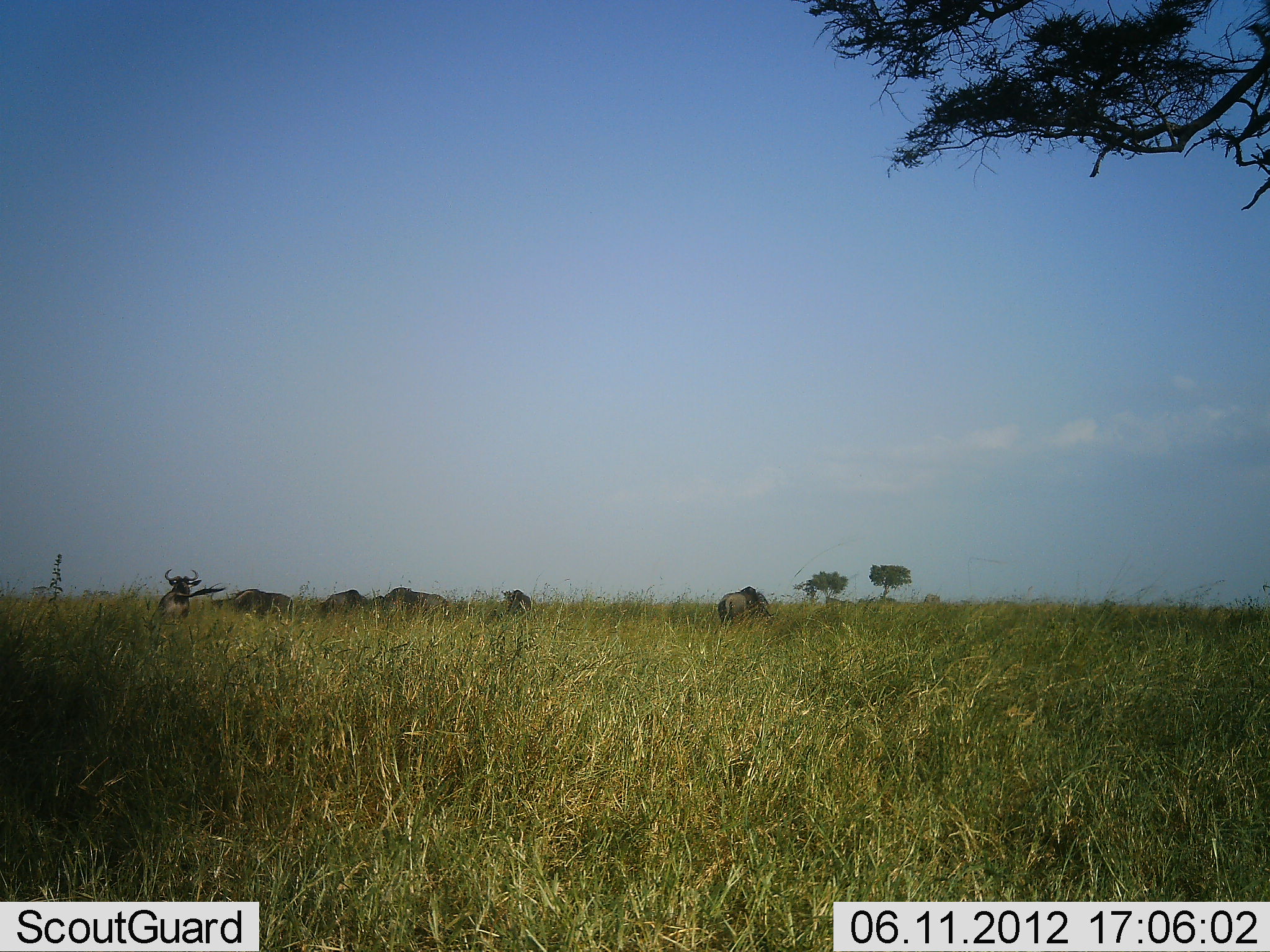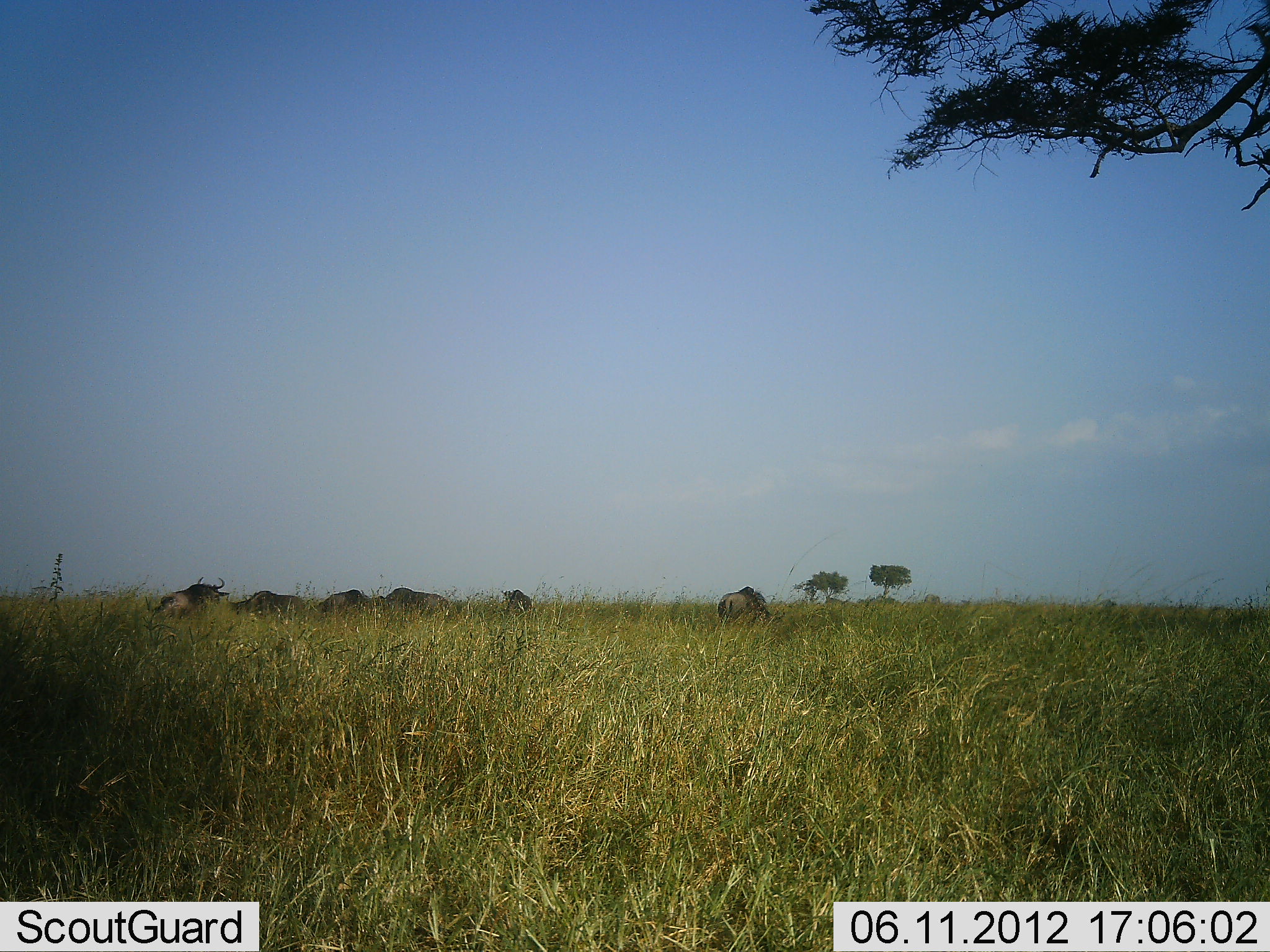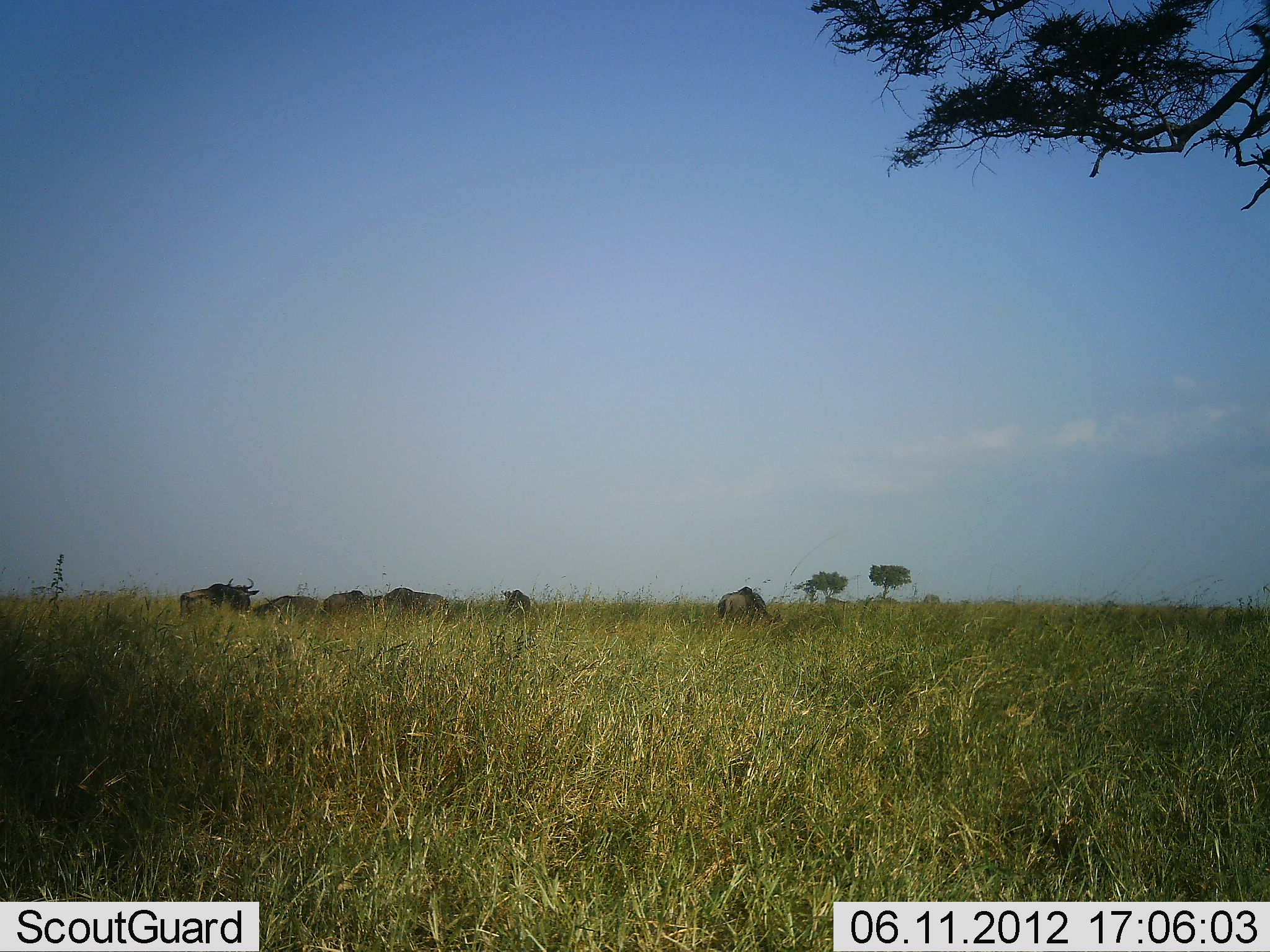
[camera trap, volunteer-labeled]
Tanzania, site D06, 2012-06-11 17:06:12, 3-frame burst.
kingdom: Animalia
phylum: Chordata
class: Mammalia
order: Artiodactyla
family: Bovidae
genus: Connochaetes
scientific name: Connochaetes taurinus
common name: blue wildebeest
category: wildebeest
Wildebeest (blue wildebeest) (Connochaetes taurinus), count 6. Behavior (volunteer vote fractions): standing 20%, resting 10%, moving 60%, interacting 20%. Young present (vote fraction): 0%. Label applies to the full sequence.